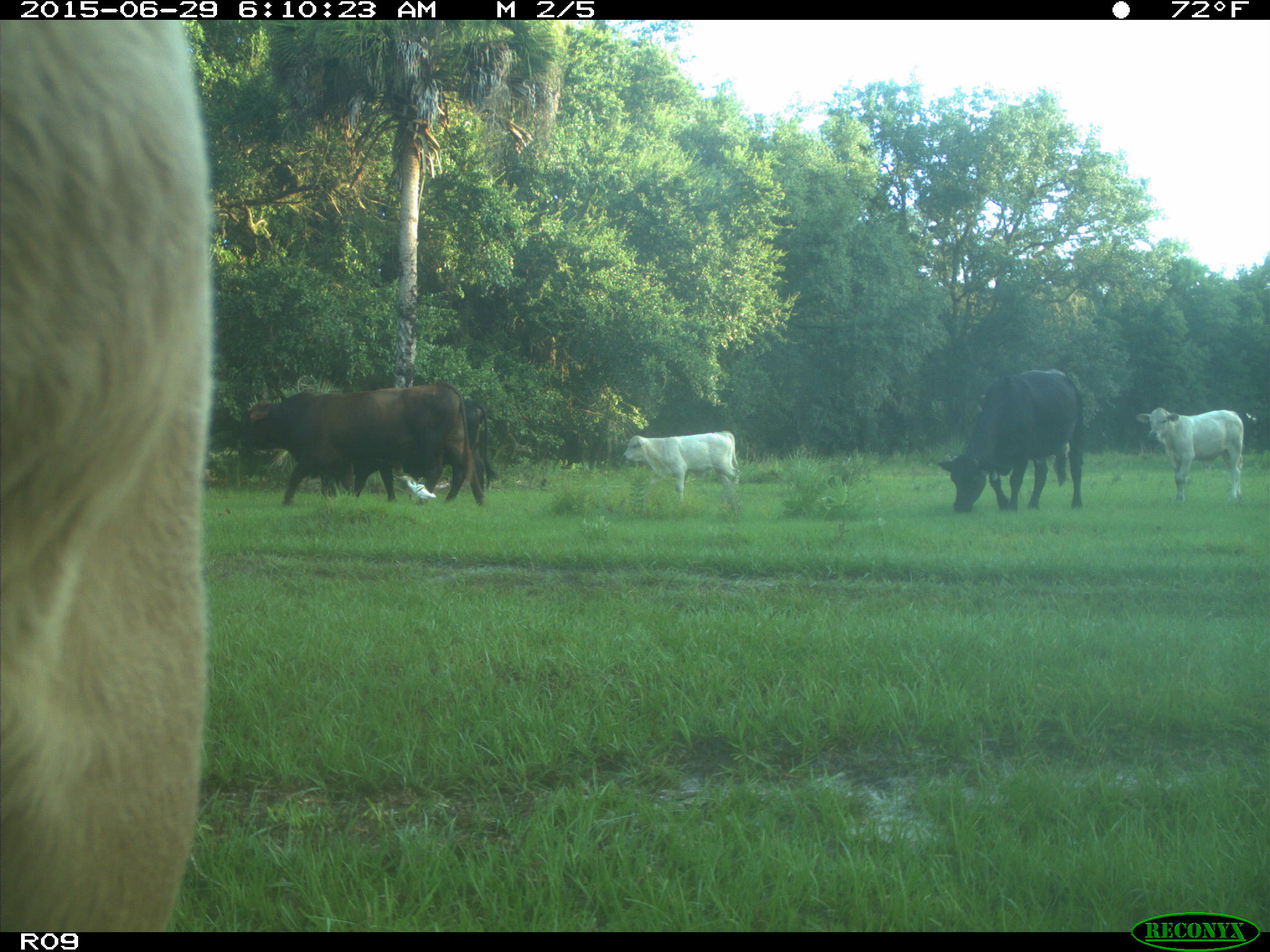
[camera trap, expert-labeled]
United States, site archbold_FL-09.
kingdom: Animalia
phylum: Chordata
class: Mammalia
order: Artiodactyla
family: Bovidae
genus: Bos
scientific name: Bos taurus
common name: domestic cow